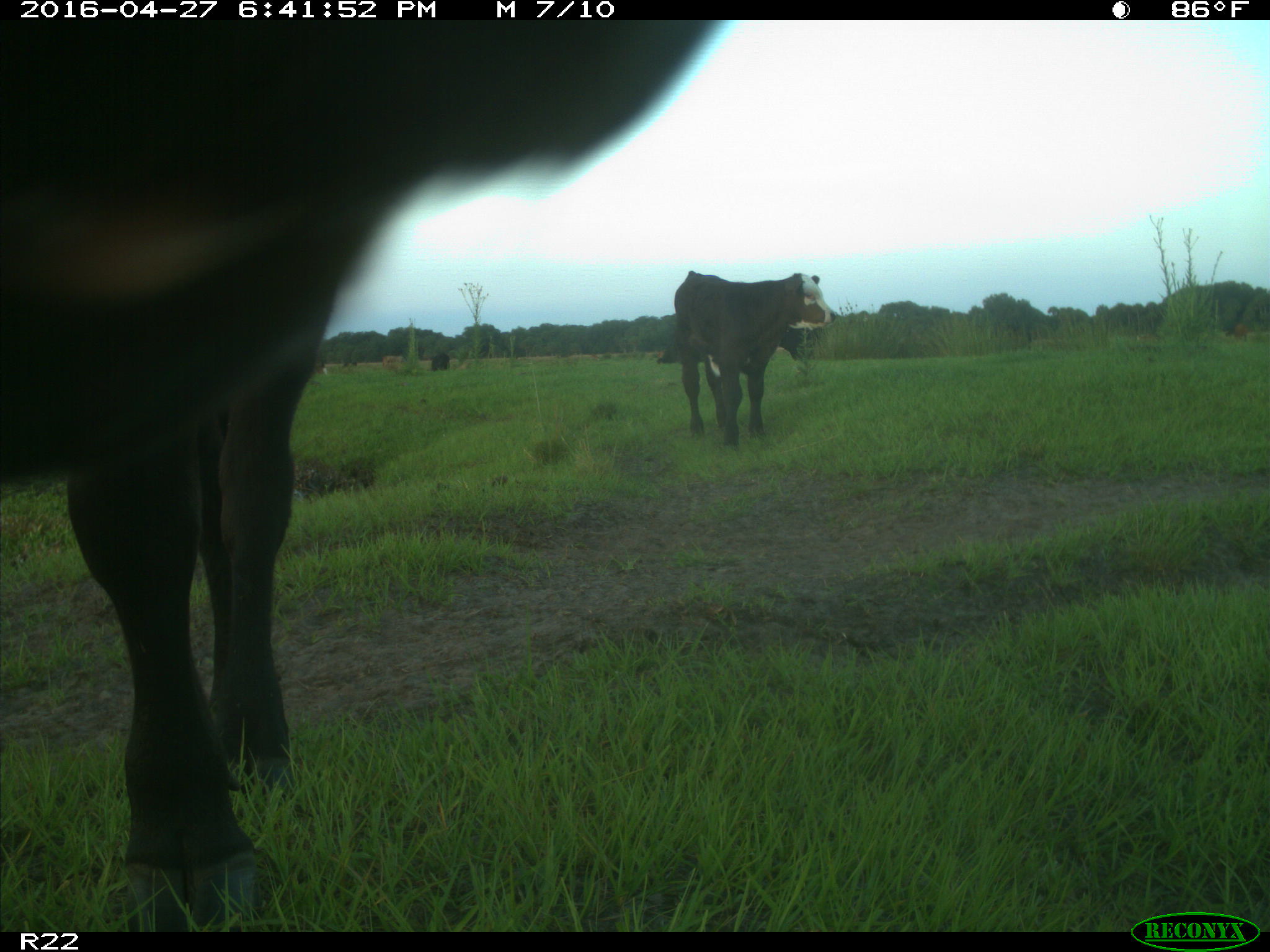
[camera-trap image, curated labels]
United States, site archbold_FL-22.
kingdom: Animalia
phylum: Chordata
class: Mammalia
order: Artiodactyla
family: Bovidae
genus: Bos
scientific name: Bos taurus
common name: domestic cow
Bos taurus (domestic cow).